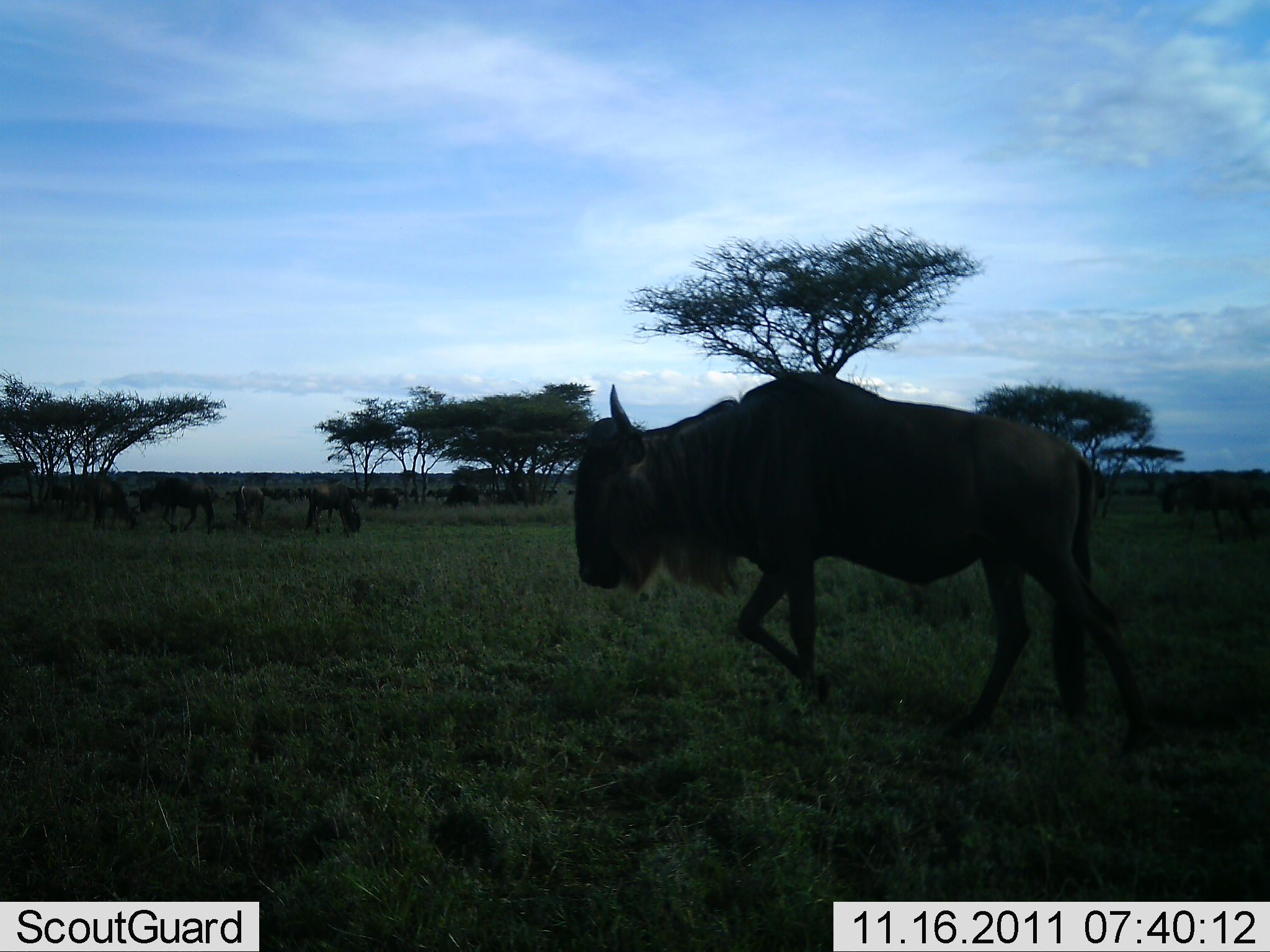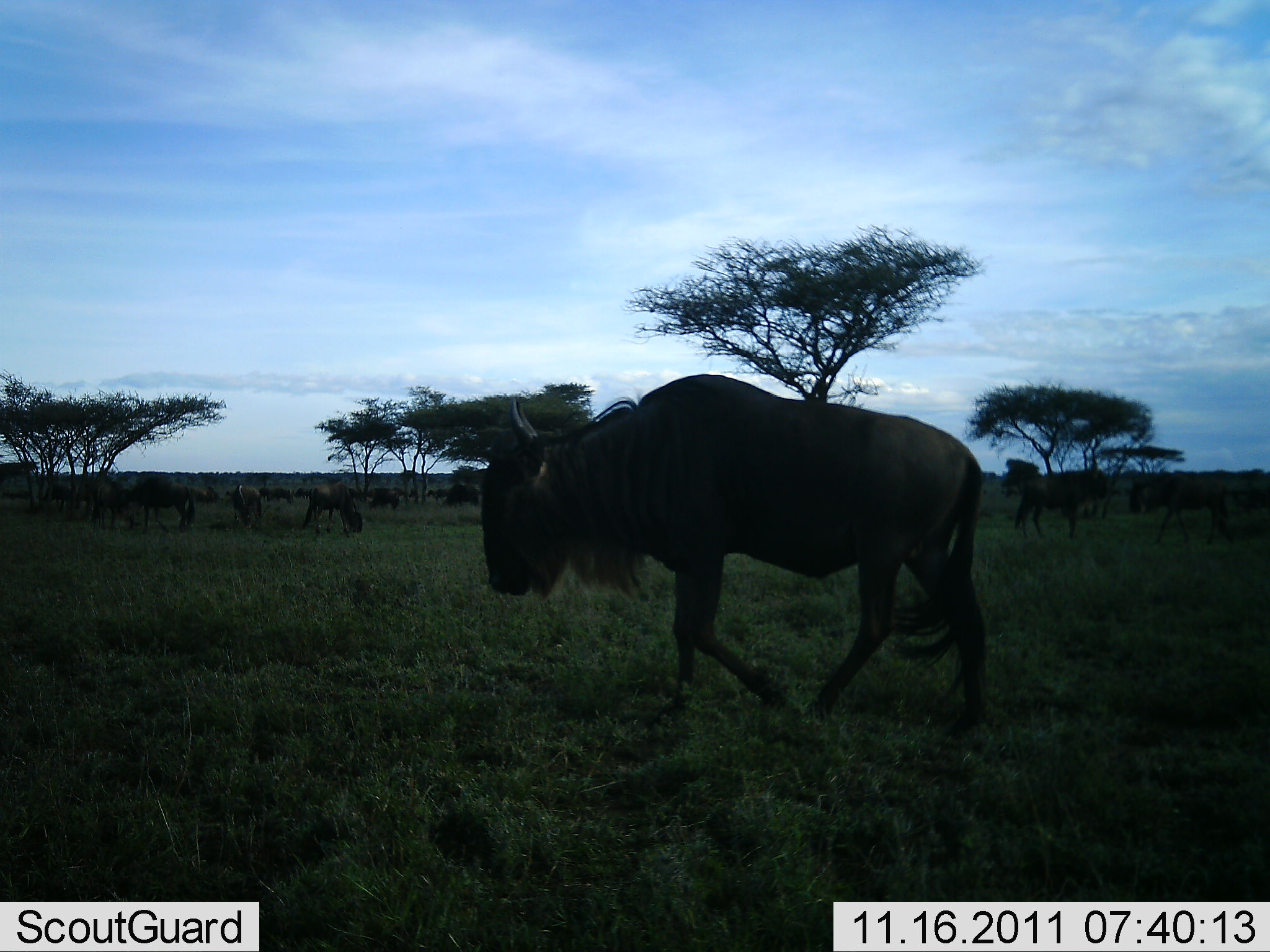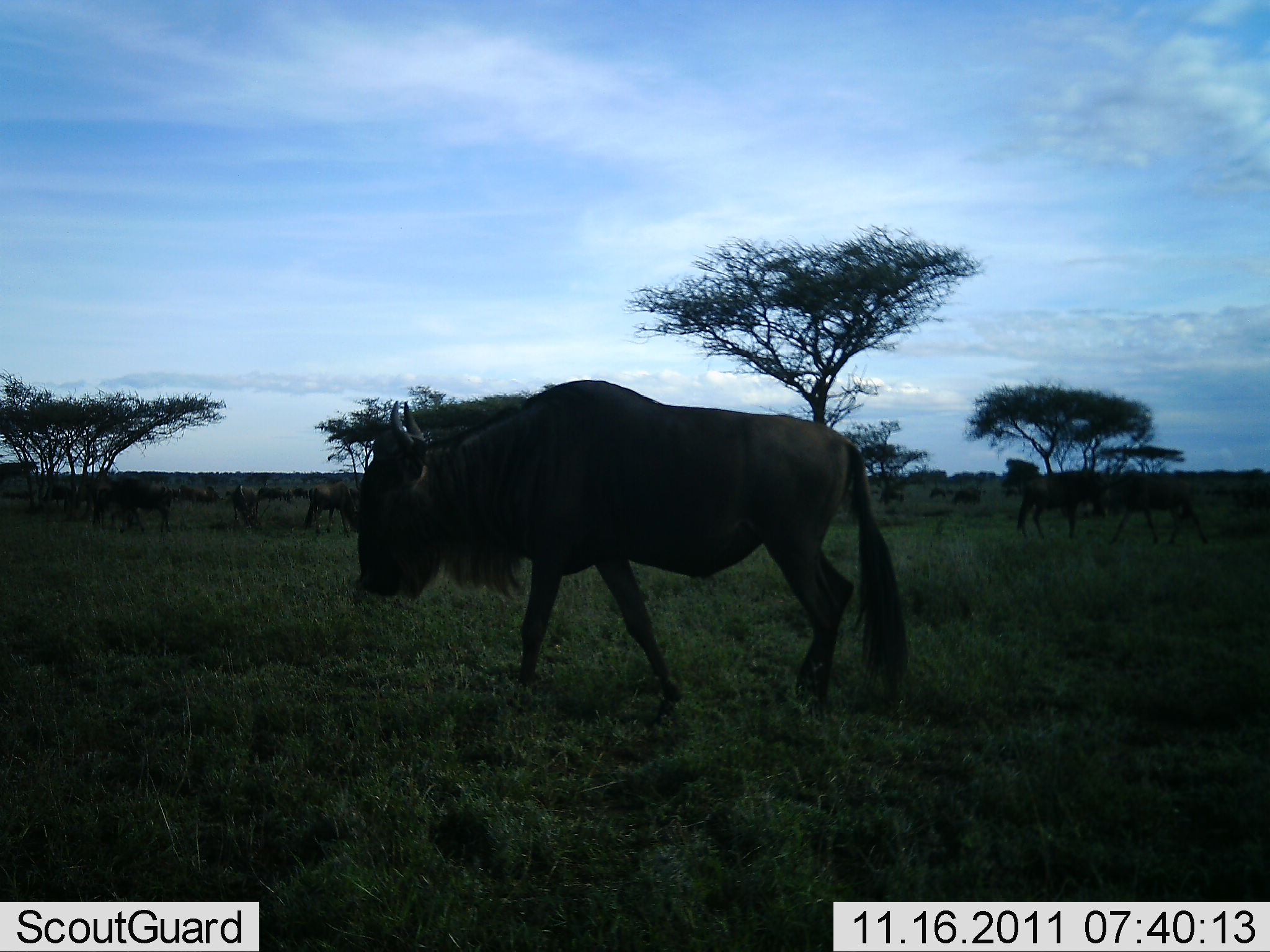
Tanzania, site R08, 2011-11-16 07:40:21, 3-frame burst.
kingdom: Animalia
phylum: Chordata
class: Mammalia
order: Artiodactyla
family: Bovidae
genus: Connochaetes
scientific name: Connochaetes taurinus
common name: blue wildebeest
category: wildebeest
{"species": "wildebeest (blue wildebeest) (Connochaetes taurinus)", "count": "11-50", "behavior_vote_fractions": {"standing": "45%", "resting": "0%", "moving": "100%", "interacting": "9%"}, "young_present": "0%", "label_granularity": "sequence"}